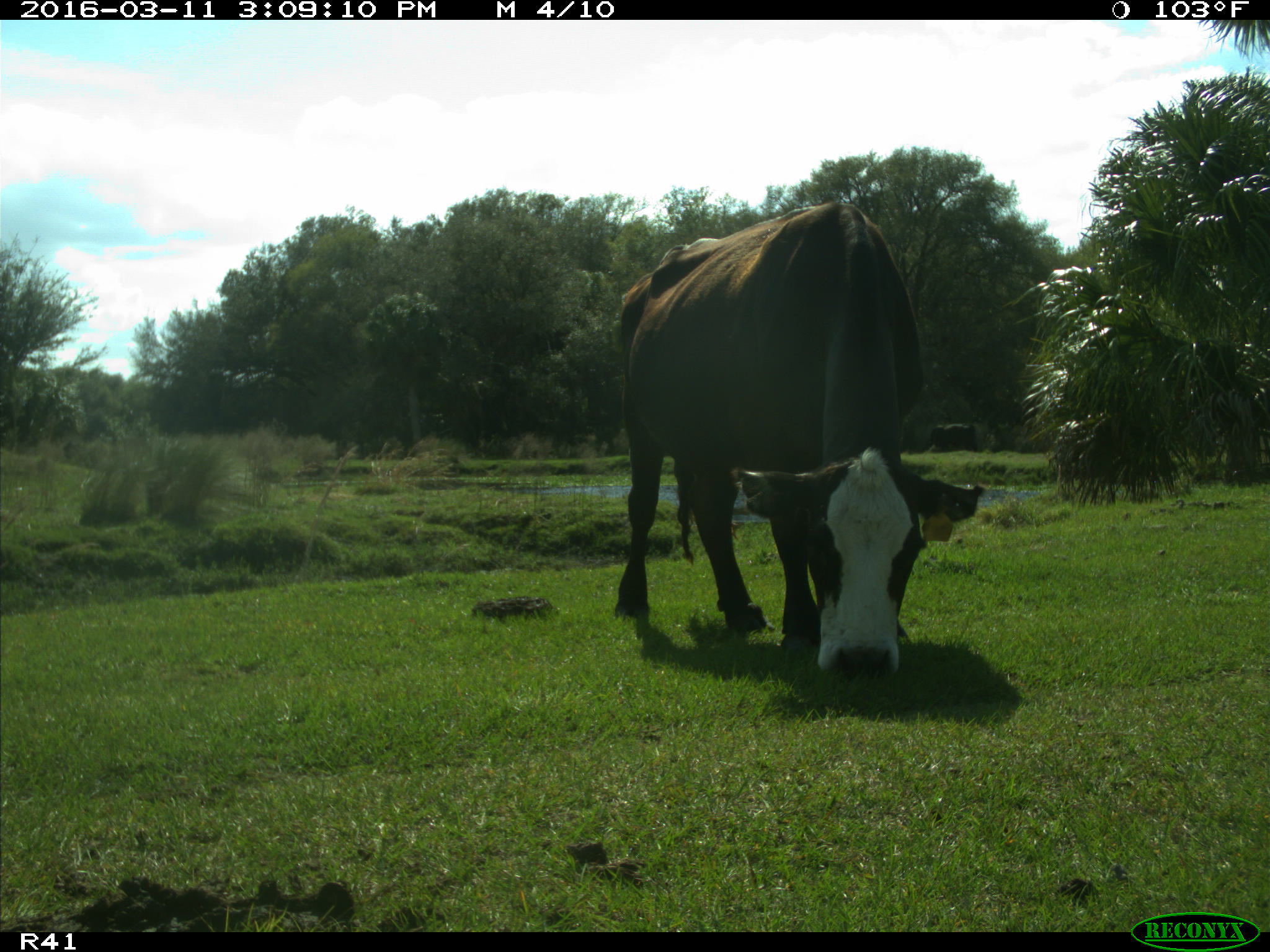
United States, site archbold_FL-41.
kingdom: Animalia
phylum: Chordata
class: Mammalia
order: Artiodactyla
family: Bovidae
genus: Bos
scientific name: Bos taurus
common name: domestic cow